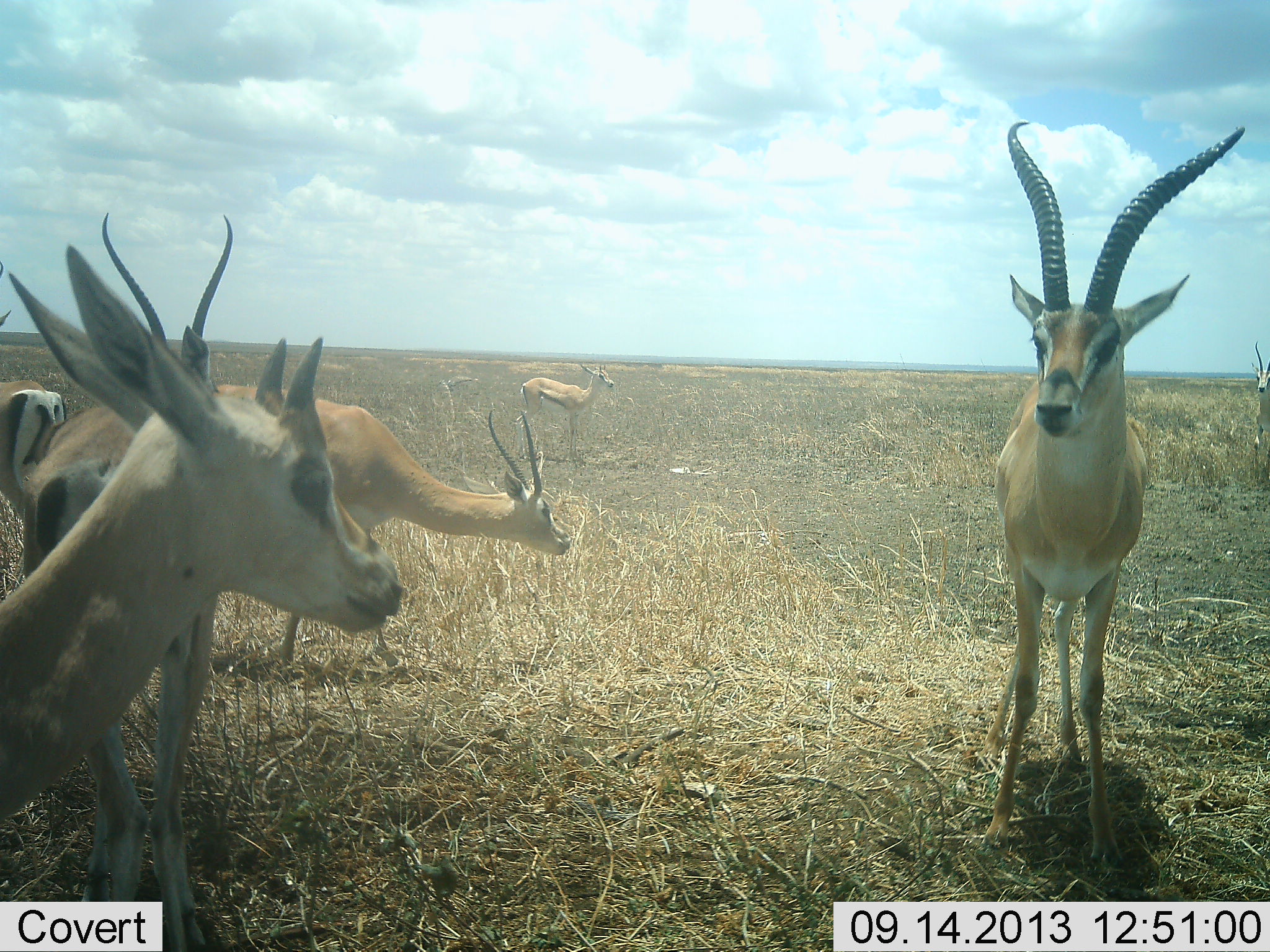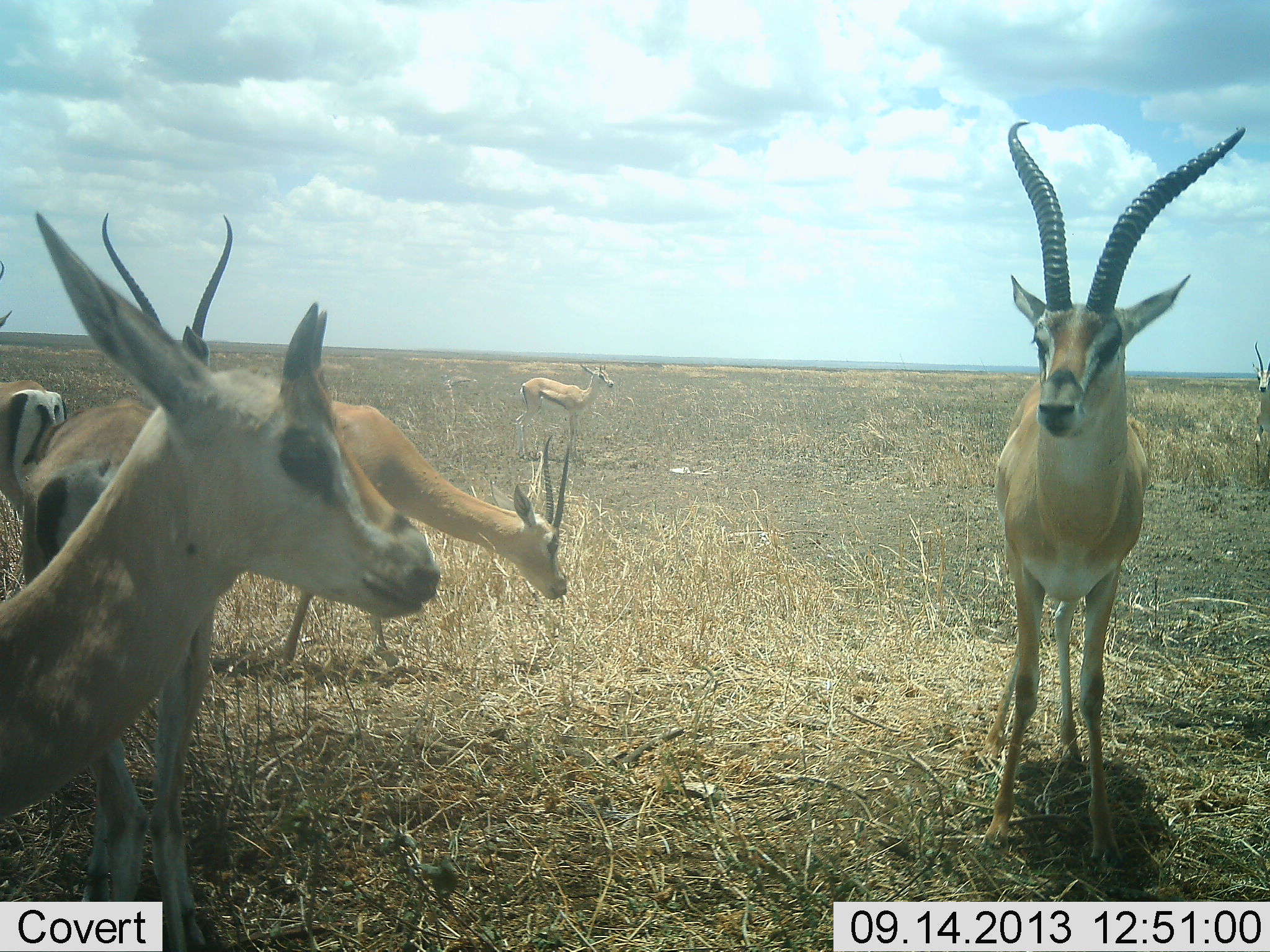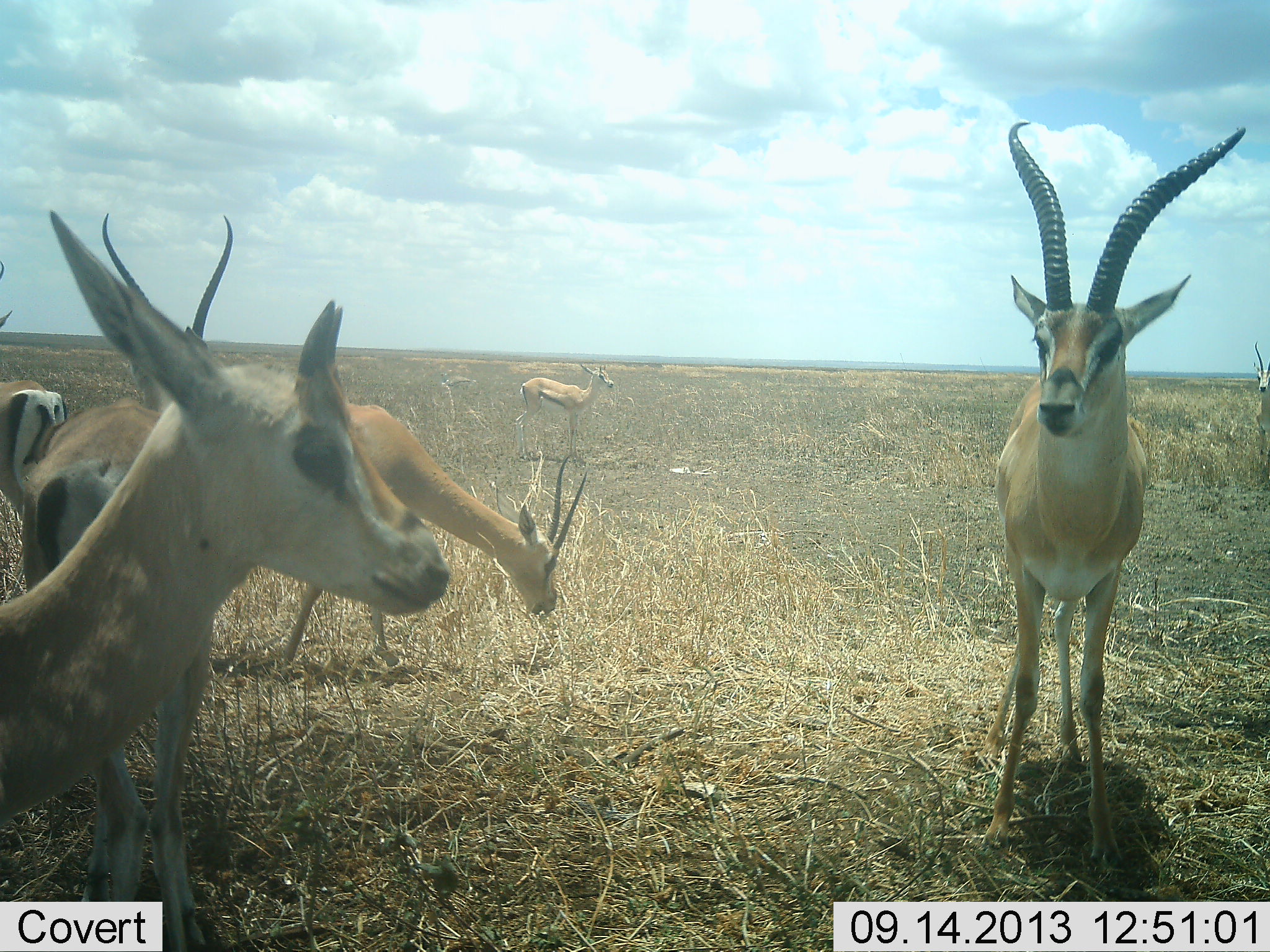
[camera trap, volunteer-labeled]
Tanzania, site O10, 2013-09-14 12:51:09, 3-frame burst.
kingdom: Animalia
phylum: Chordata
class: Mammalia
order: Artiodactyla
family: Bovidae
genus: Nanger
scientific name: Nanger granti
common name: grant's gazelle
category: gazellegrants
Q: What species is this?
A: Gazellegrants (grant's gazelle) (Nanger granti).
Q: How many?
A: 7.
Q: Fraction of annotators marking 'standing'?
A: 100%.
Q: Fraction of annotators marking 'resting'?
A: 4%.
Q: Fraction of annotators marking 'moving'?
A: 17%.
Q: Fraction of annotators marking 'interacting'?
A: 0%.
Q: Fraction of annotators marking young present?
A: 4%.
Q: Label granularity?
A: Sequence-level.